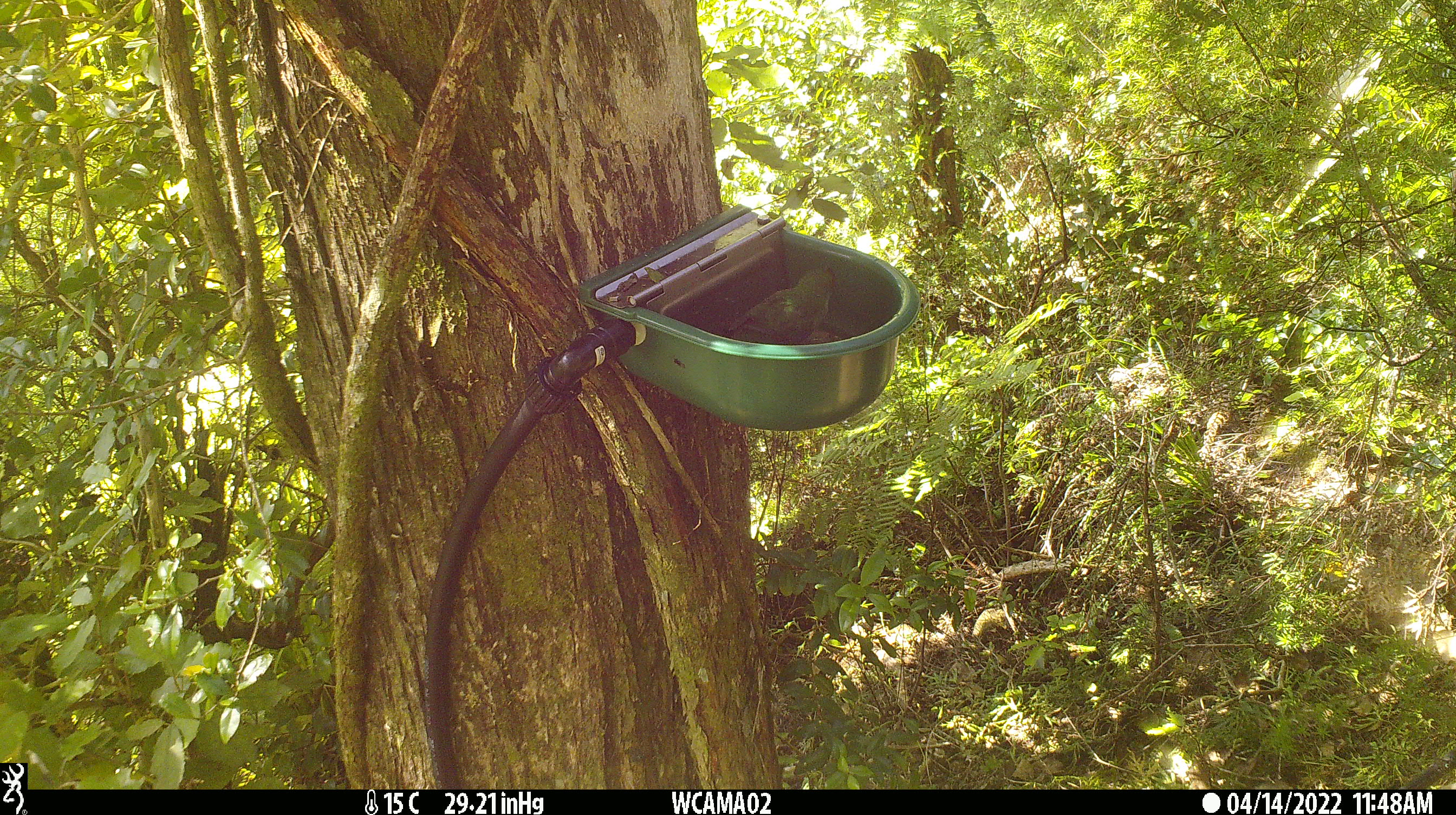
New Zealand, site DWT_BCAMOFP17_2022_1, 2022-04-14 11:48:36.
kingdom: Animalia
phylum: Chordata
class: Aves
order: Psittaciformes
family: Psittaculidae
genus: Cyanoramphus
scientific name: Cyanoramphus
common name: parakeet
Parakeet (Cyanoramphus).